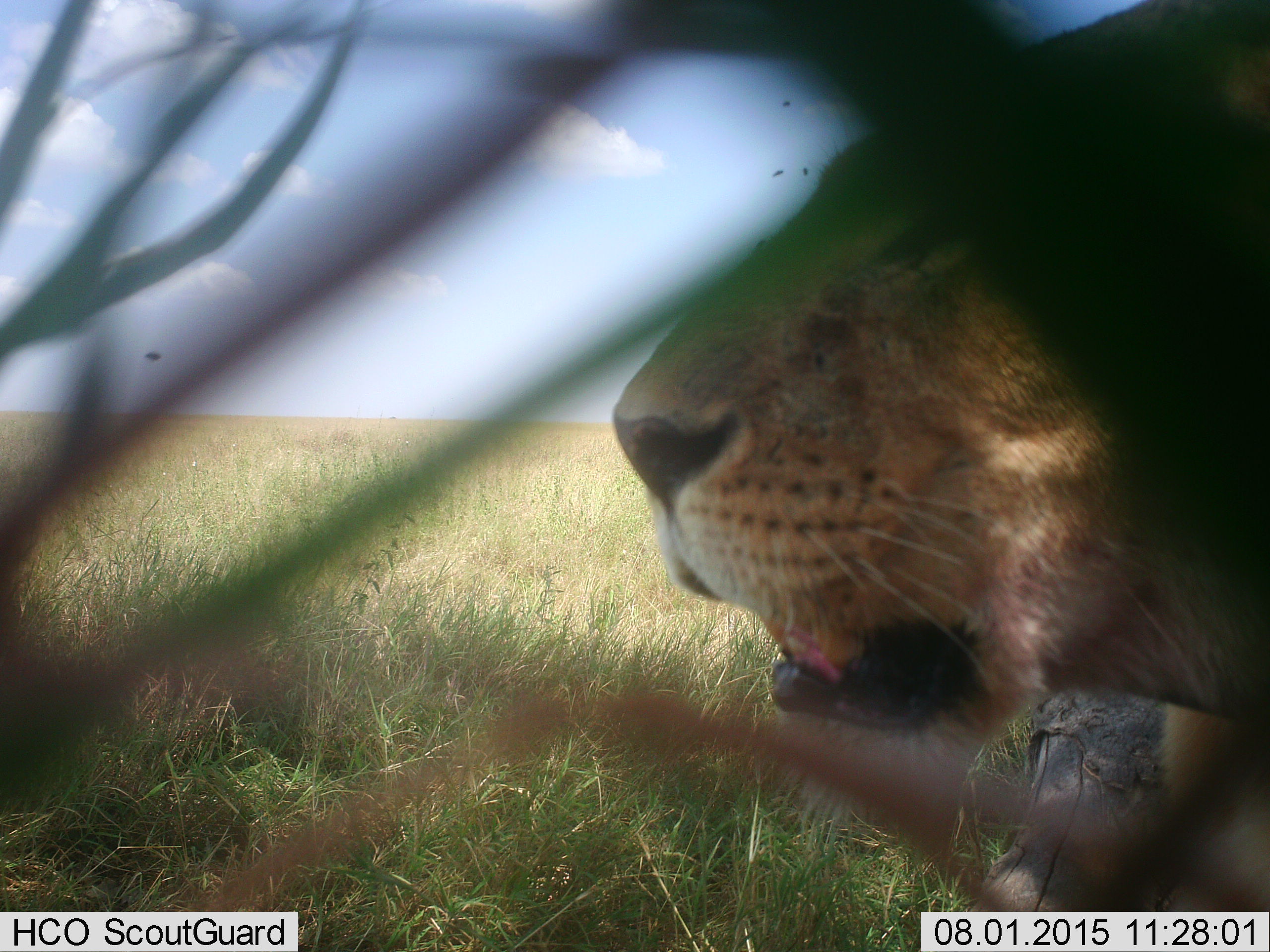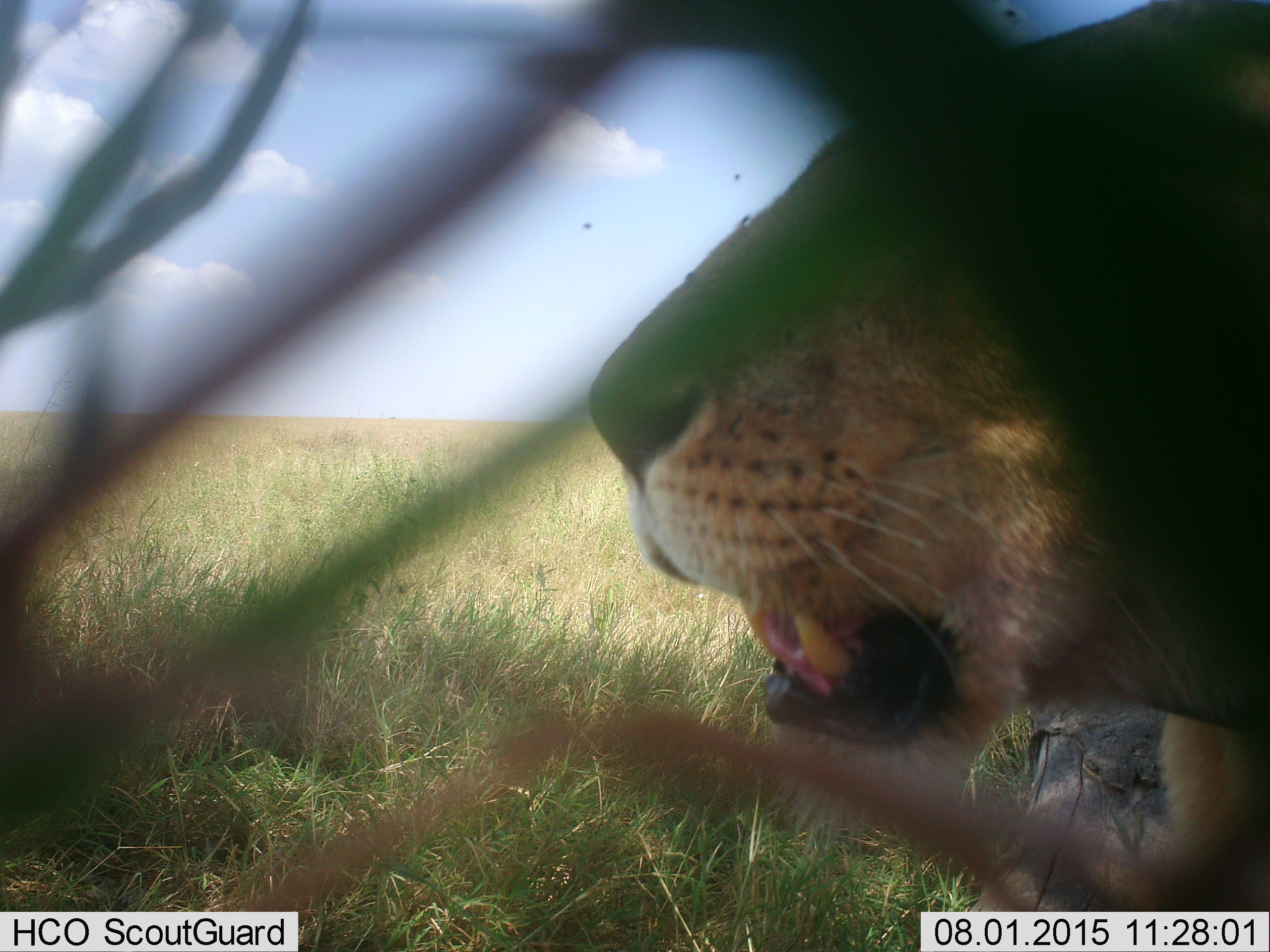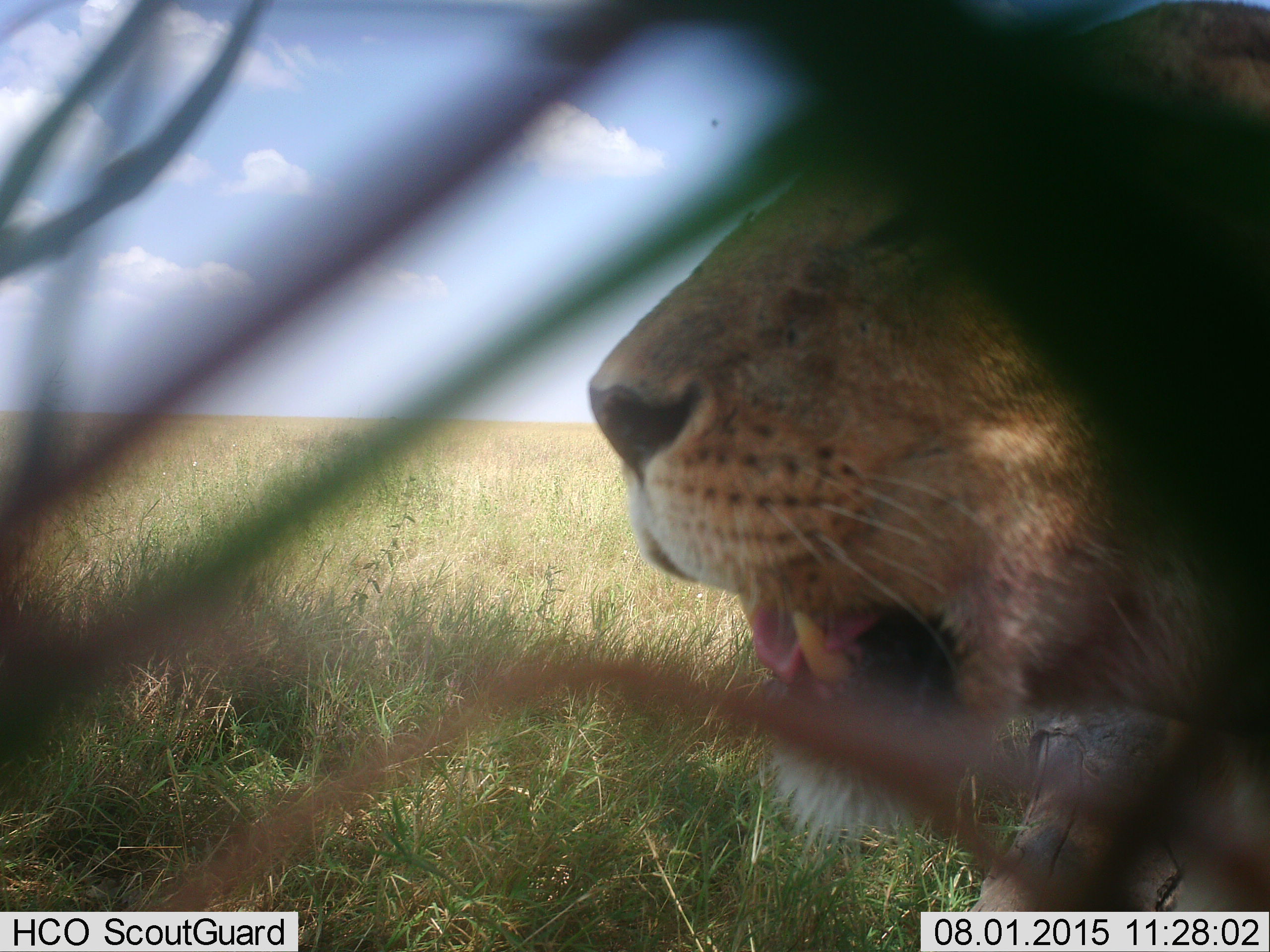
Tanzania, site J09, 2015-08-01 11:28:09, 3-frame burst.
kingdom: Animalia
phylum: Chordata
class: Mammalia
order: Carnivora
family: Felidae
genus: Panthera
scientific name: Panthera leo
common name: lion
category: lionfemale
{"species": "lionfemale (lion) (Panthera leo)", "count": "1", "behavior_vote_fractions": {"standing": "50%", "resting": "17%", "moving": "17%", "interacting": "17%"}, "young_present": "0%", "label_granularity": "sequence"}